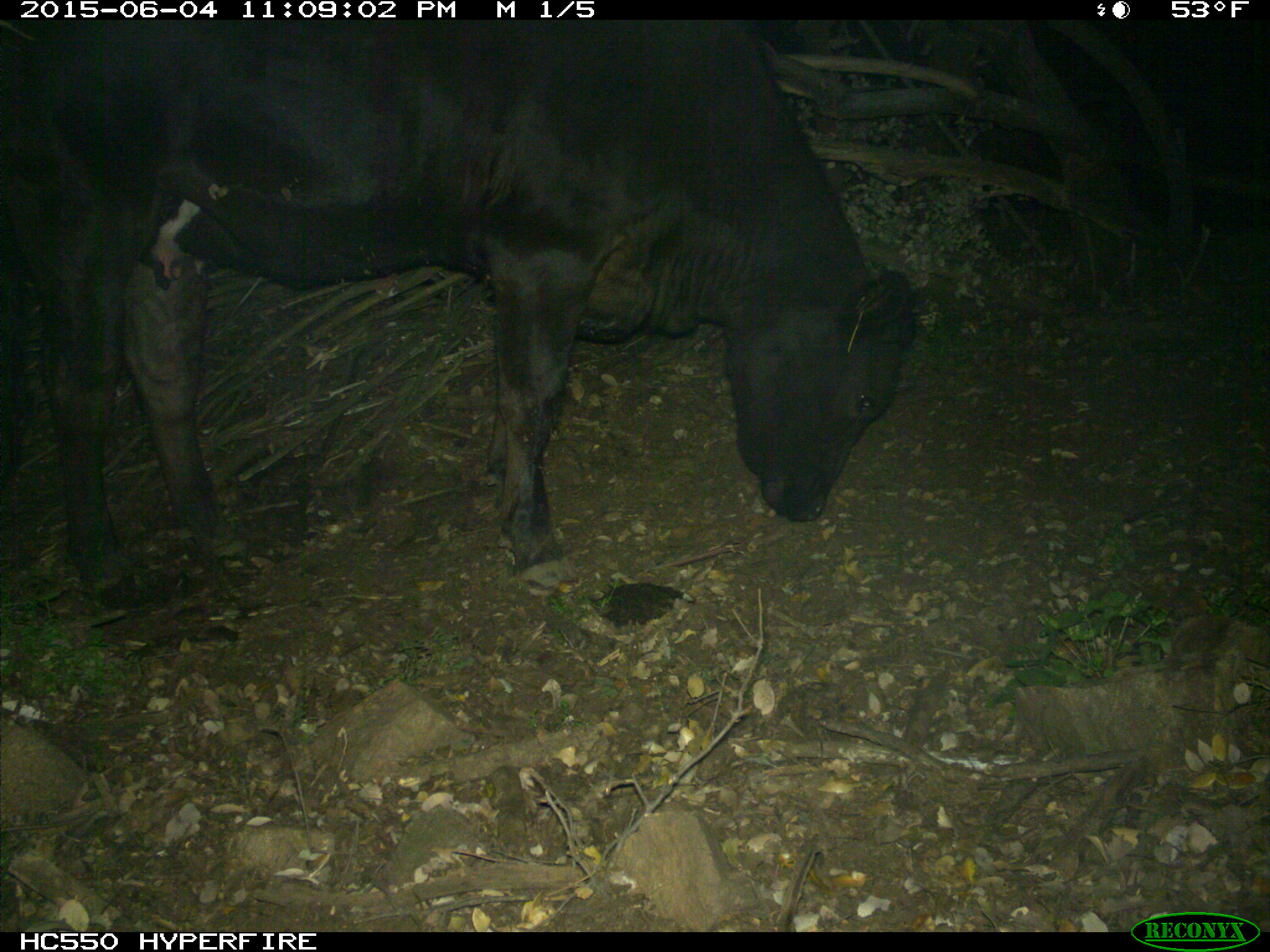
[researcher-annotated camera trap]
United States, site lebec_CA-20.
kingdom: Animalia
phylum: Chordata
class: Mammalia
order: Artiodactyla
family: Bovidae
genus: Bos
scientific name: Bos taurus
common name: domestic cow